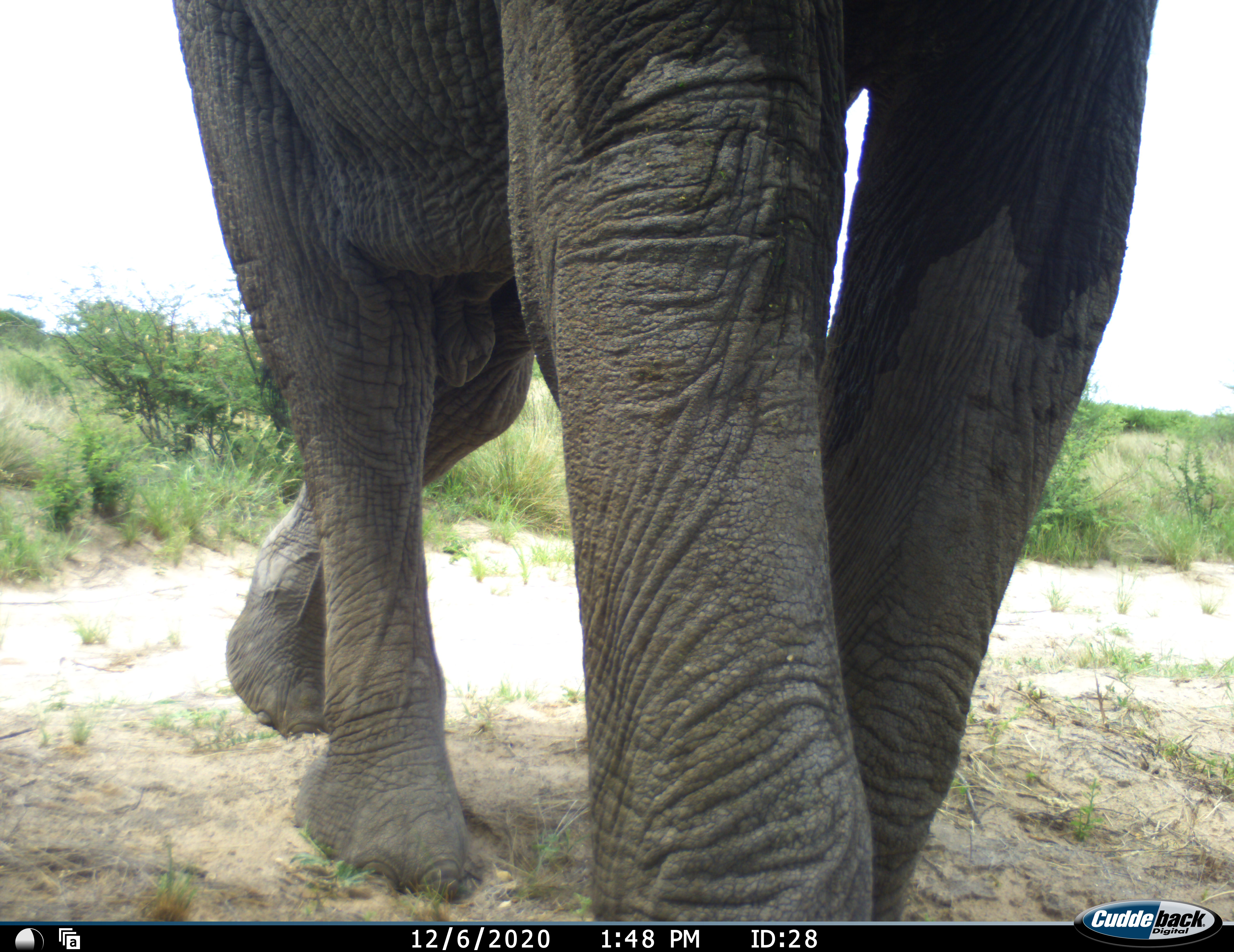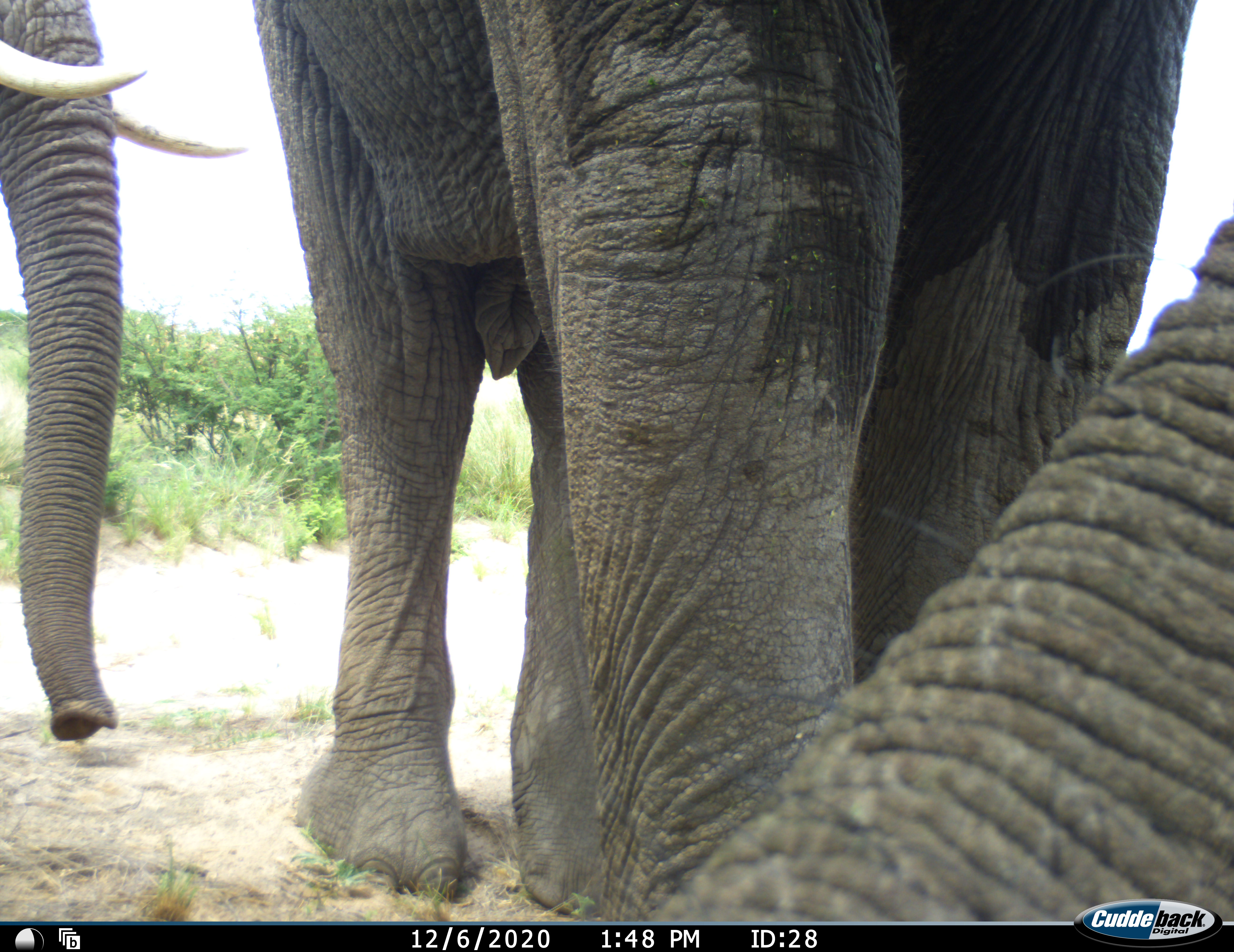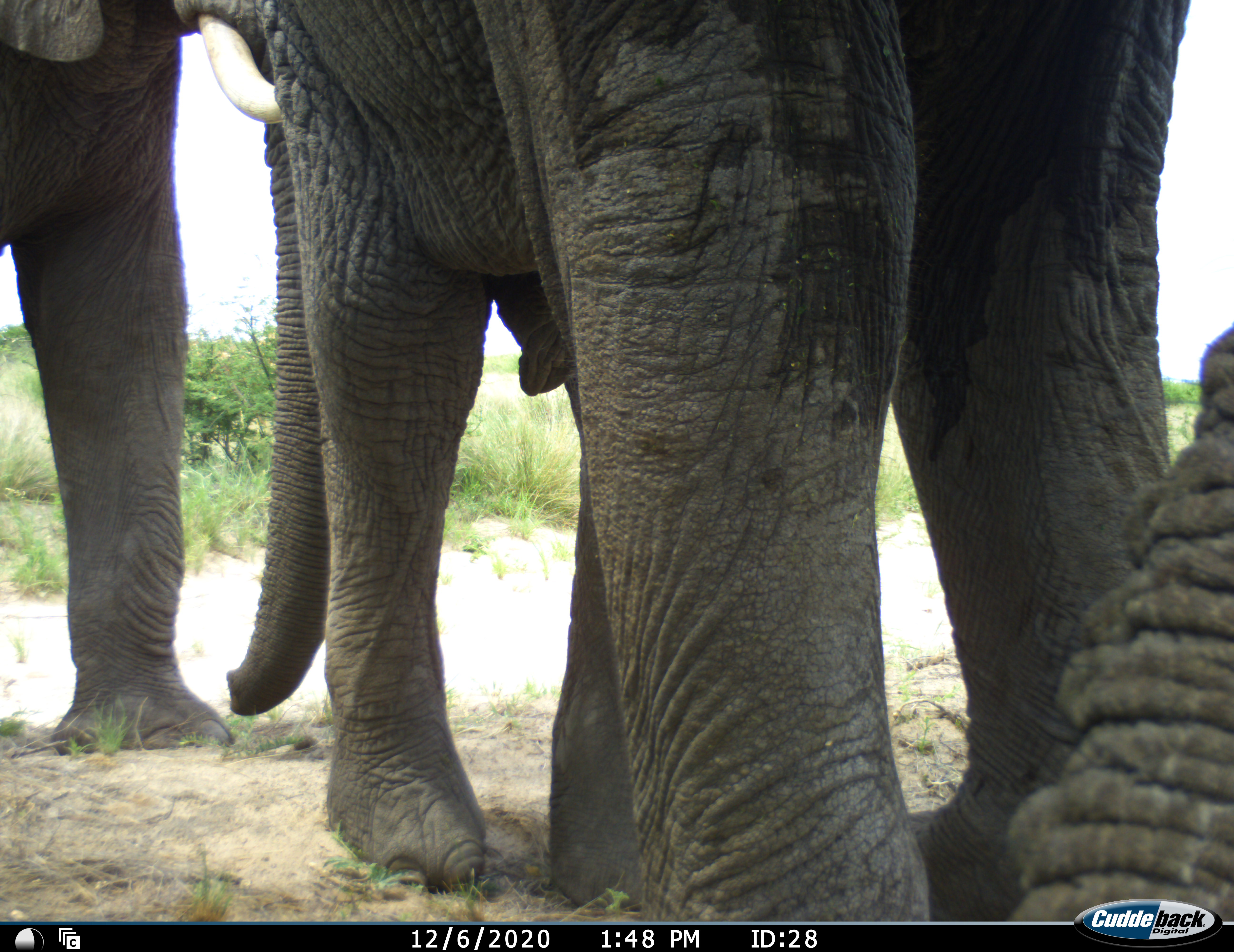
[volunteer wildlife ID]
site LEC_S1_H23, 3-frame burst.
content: unidentified animal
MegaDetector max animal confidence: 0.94